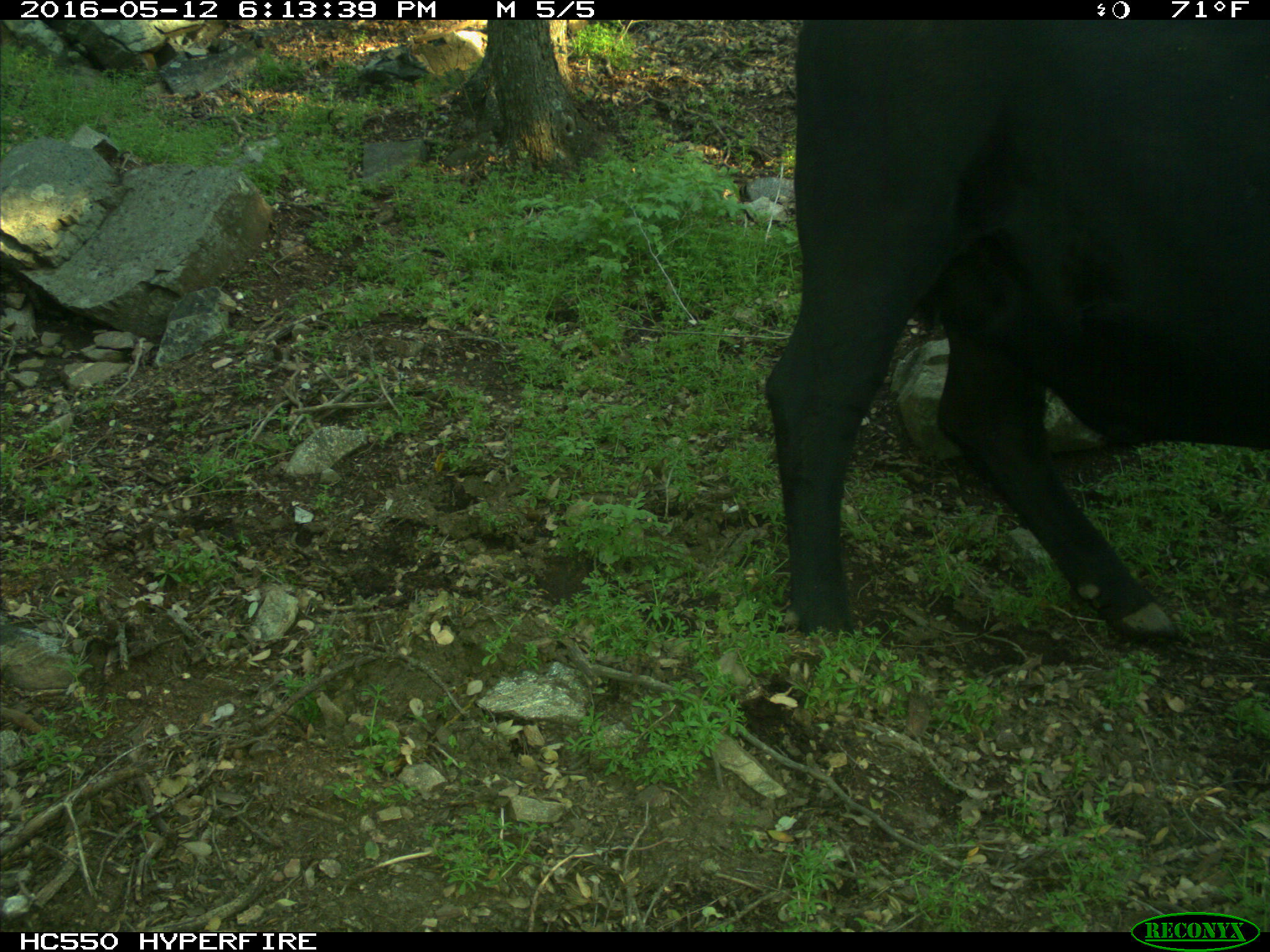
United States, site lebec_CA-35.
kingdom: Animalia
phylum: Chordata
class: Mammalia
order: Artiodactyla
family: Bovidae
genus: Bos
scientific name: Bos taurus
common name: domestic cow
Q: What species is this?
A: Bos taurus (domestic cow).